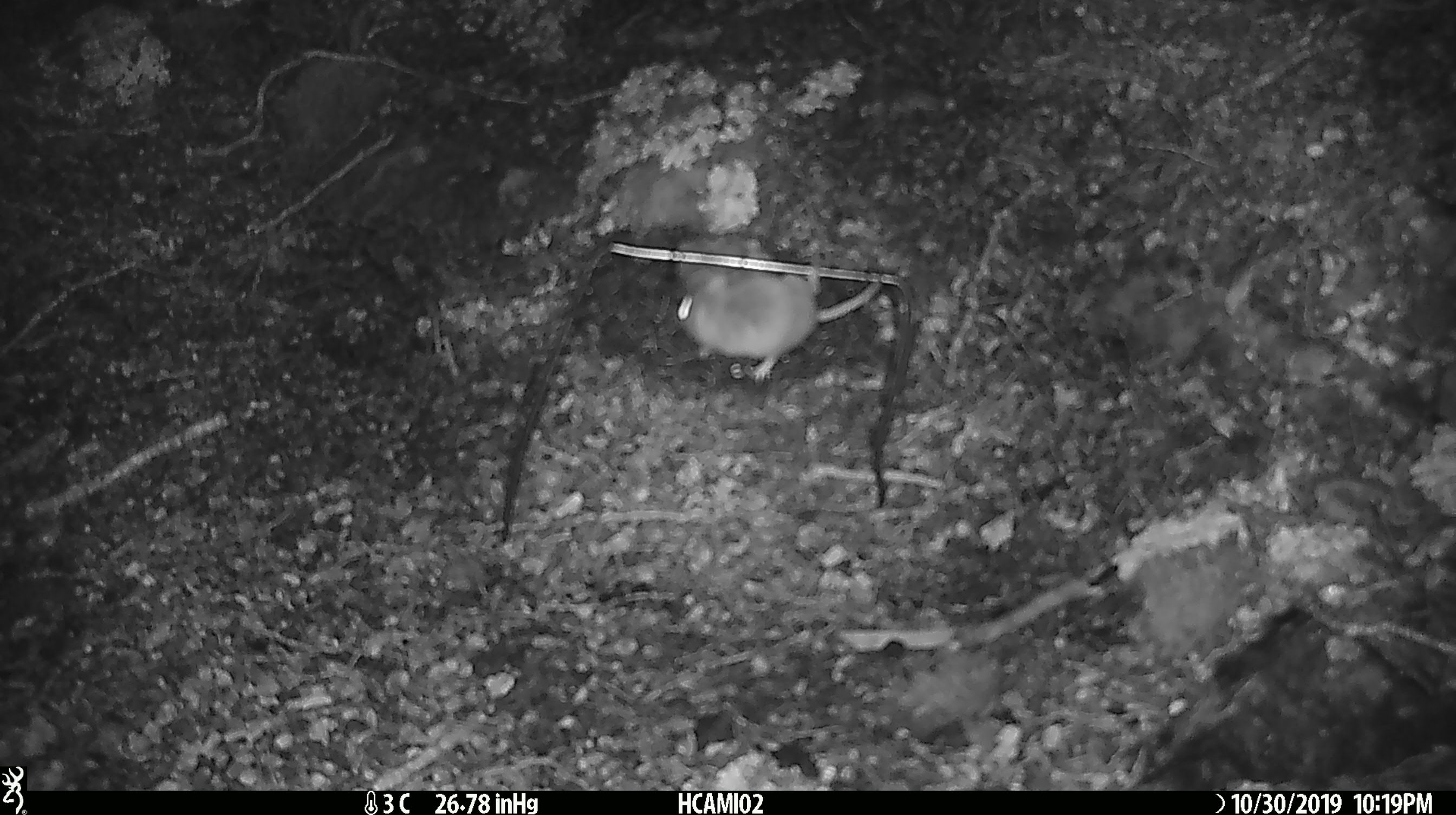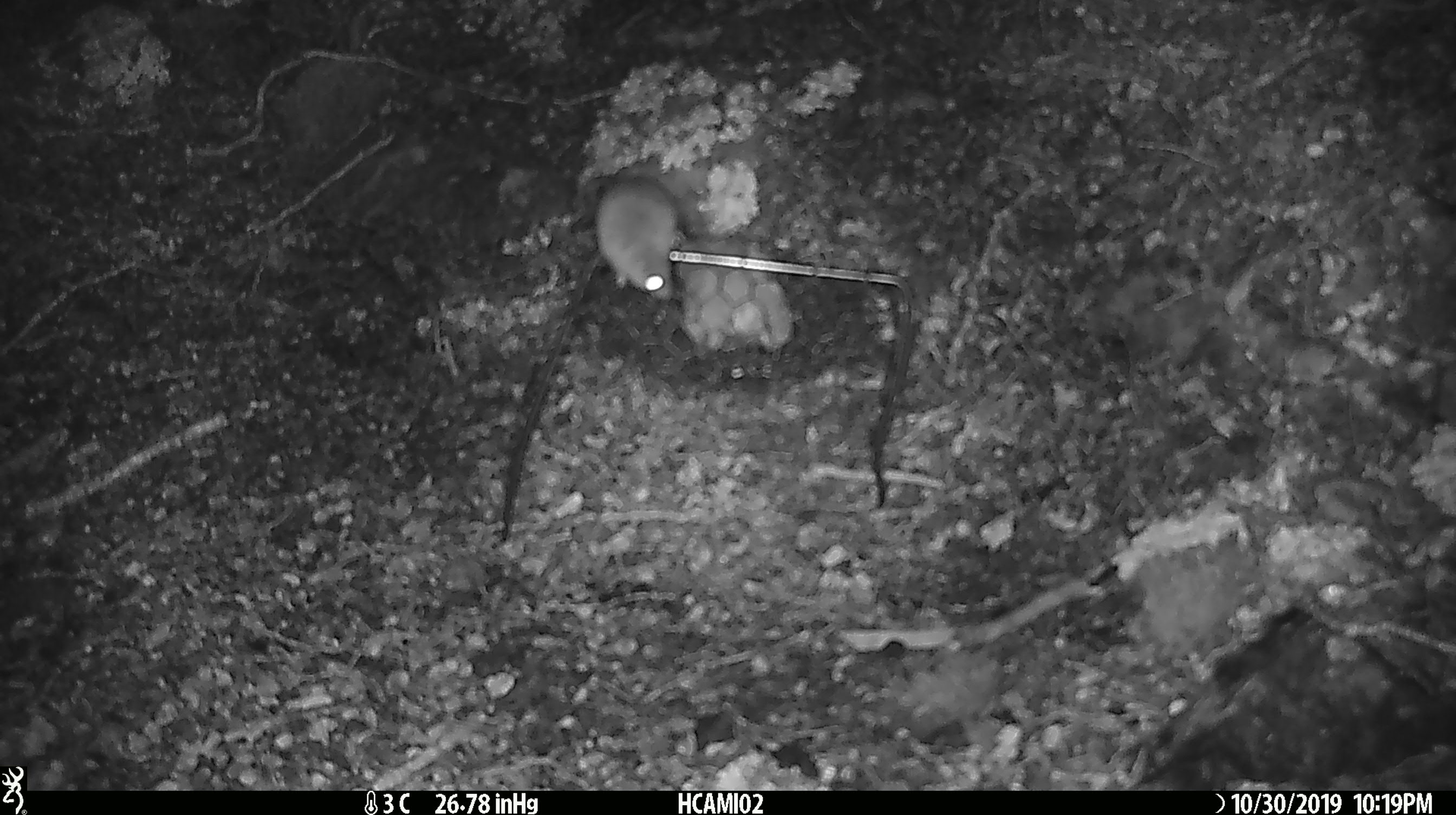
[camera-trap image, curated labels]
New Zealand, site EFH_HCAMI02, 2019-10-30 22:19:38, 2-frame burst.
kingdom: Animalia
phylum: Chordata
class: Mammalia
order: Rodentia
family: Muridae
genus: Mus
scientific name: Mus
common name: mouse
Mouse (Mus).